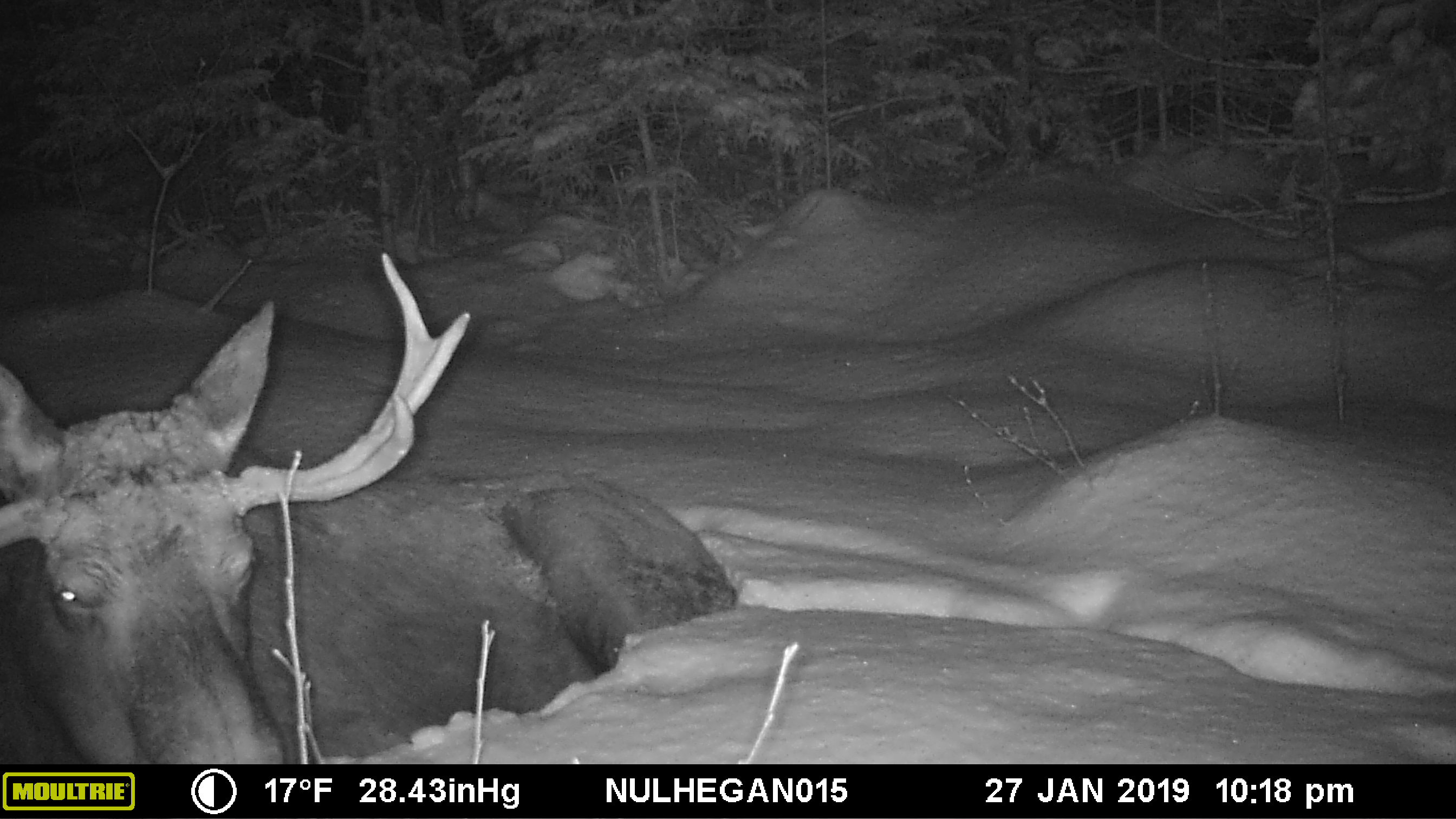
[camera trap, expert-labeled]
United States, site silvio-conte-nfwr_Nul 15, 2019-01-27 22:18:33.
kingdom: Animalia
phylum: Chordata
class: Mammalia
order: Artiodactyla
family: Cervidae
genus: Alces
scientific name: Alces alces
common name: moose